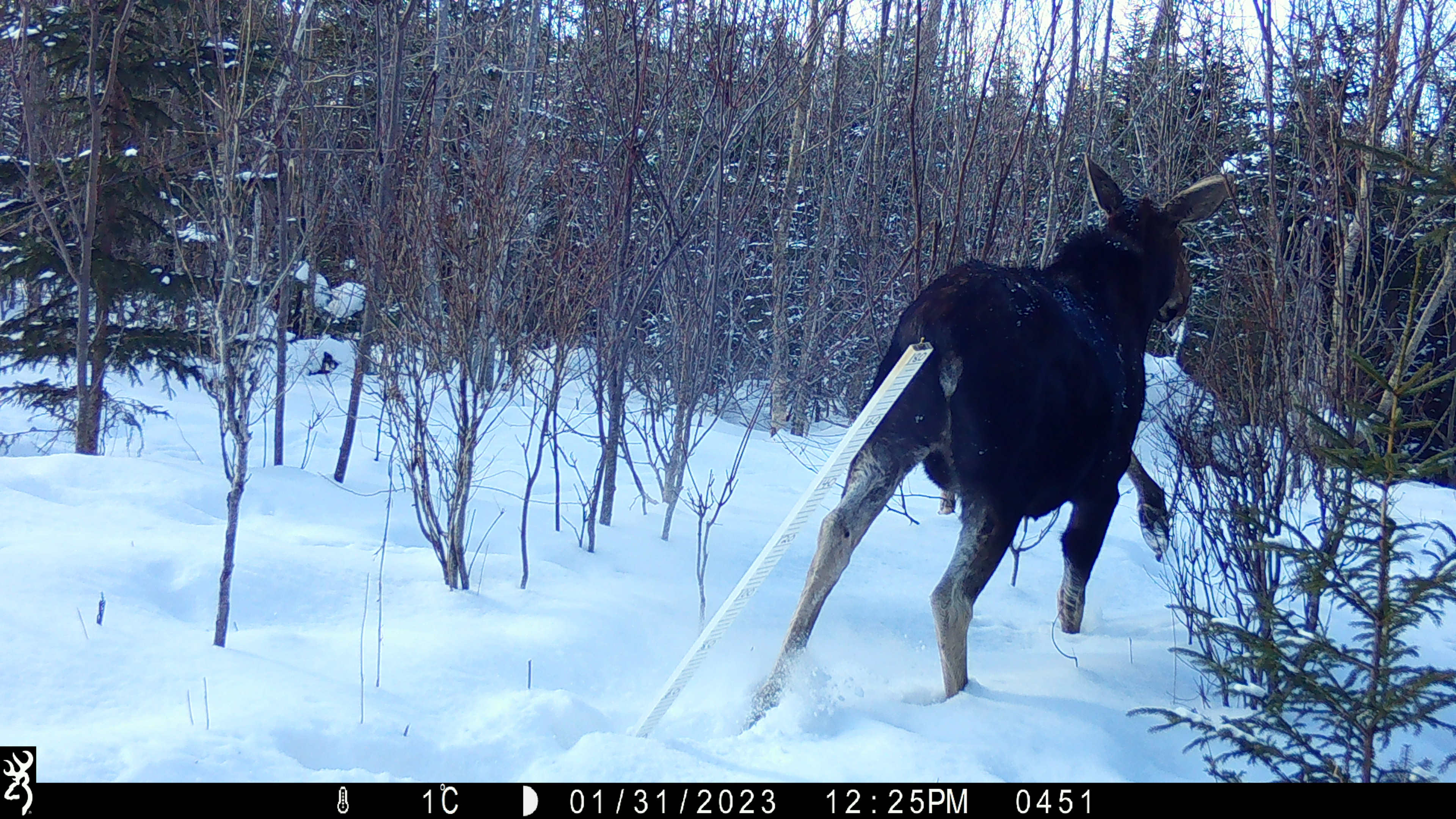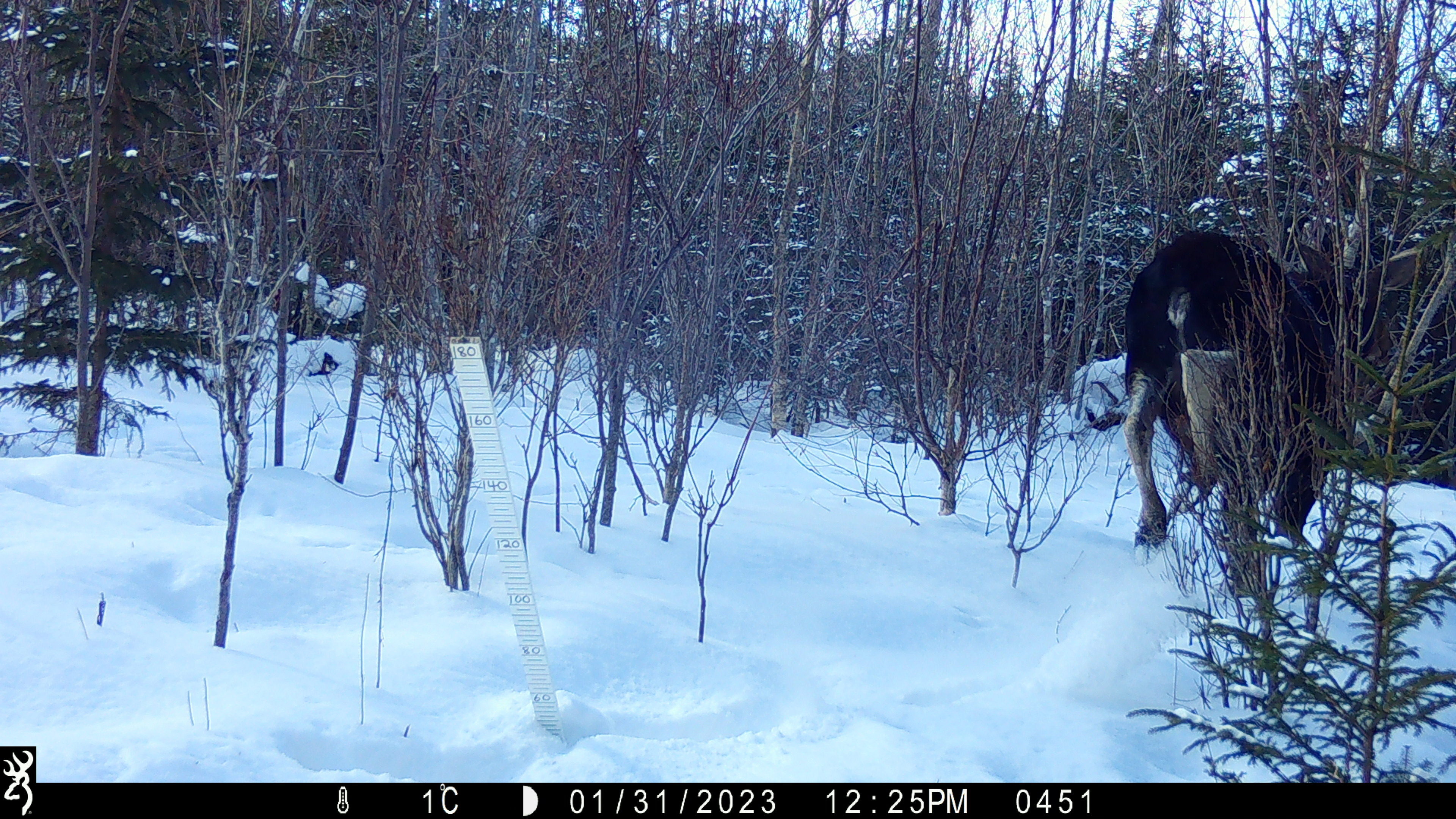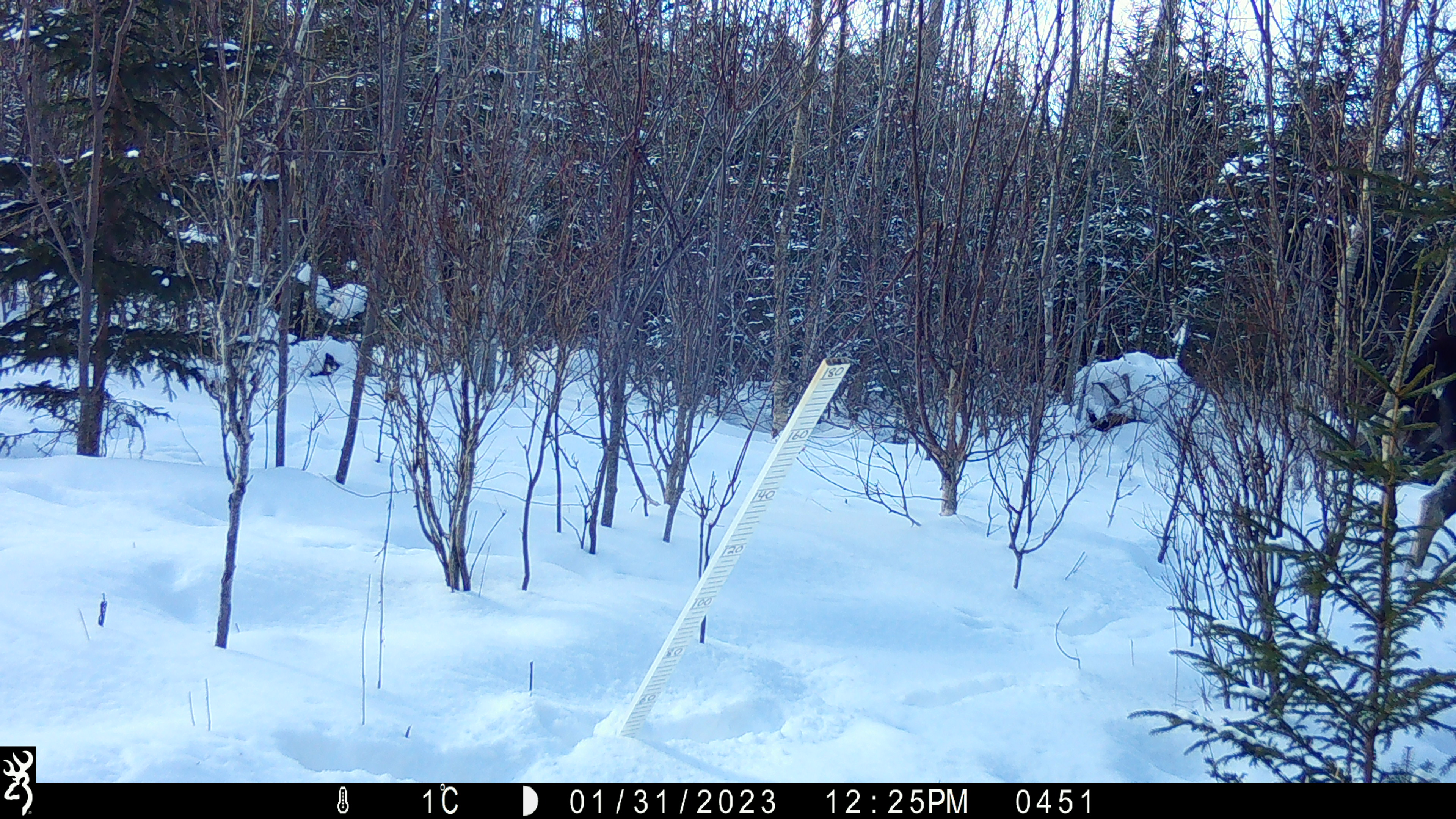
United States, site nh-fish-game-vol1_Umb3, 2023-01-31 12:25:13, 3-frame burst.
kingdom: Animalia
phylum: Chordata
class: Mammalia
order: Artiodactyla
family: Cervidae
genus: Alces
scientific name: Alces alces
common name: moose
Moose (Alces alces).